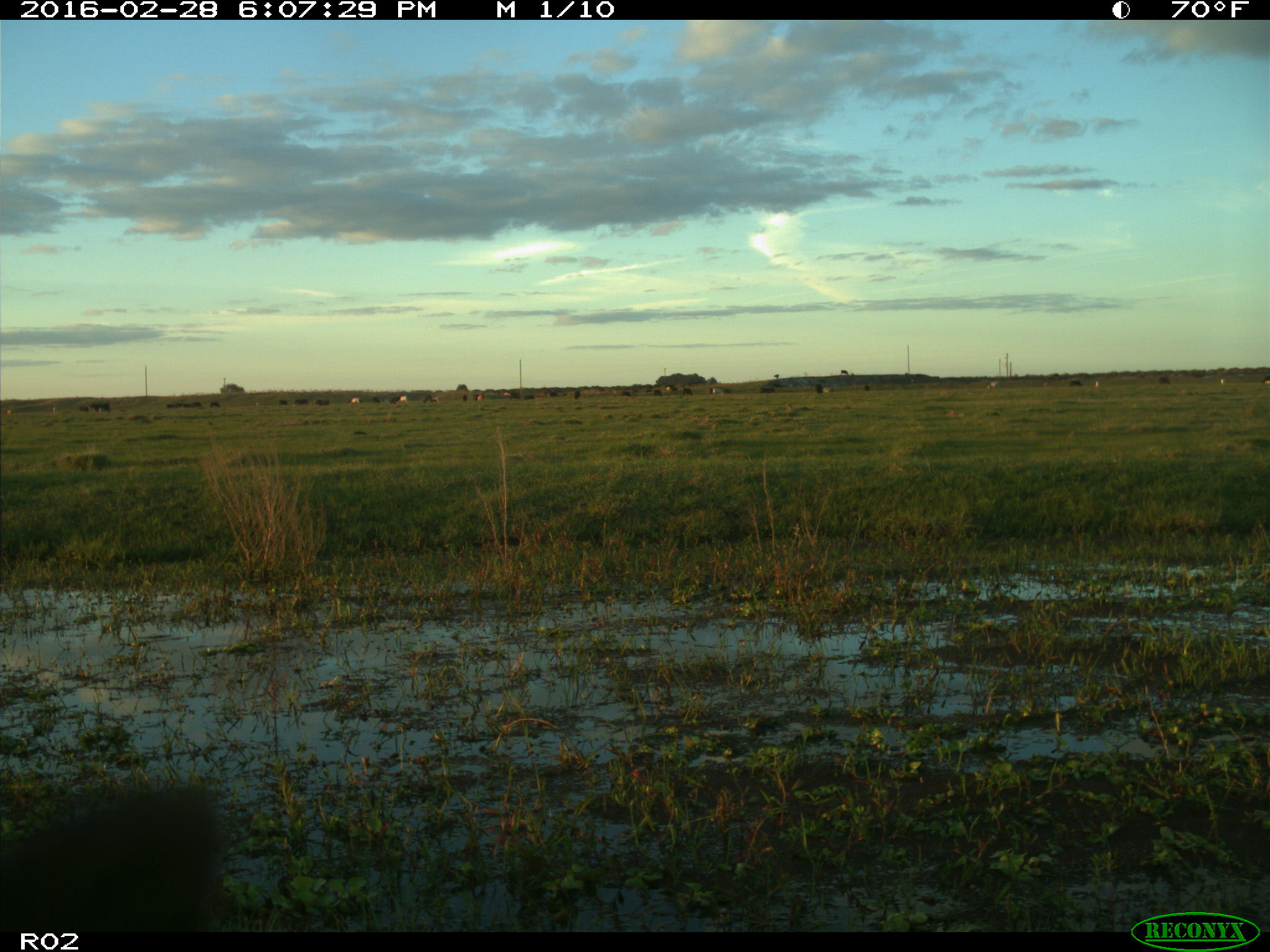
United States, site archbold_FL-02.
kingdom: Animalia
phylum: Chordata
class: Mammalia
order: Artiodactyla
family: Bovidae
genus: Bos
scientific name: Bos taurus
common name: domestic cow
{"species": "Bos taurus (domestic cow)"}